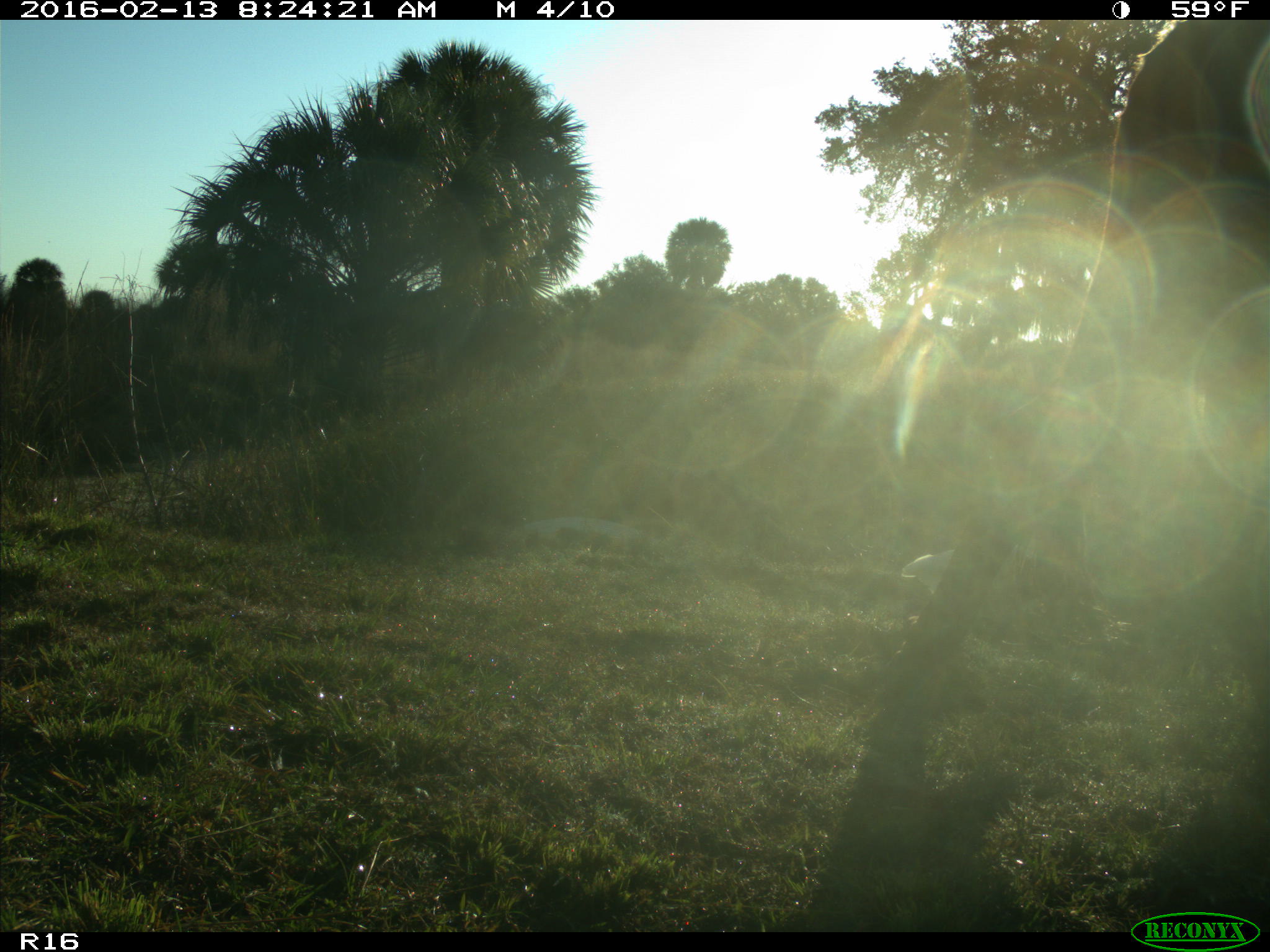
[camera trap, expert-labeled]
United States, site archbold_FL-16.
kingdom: Animalia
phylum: Chordata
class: Mammalia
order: Artiodactyla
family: Bovidae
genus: Bos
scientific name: Bos taurus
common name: domestic cow